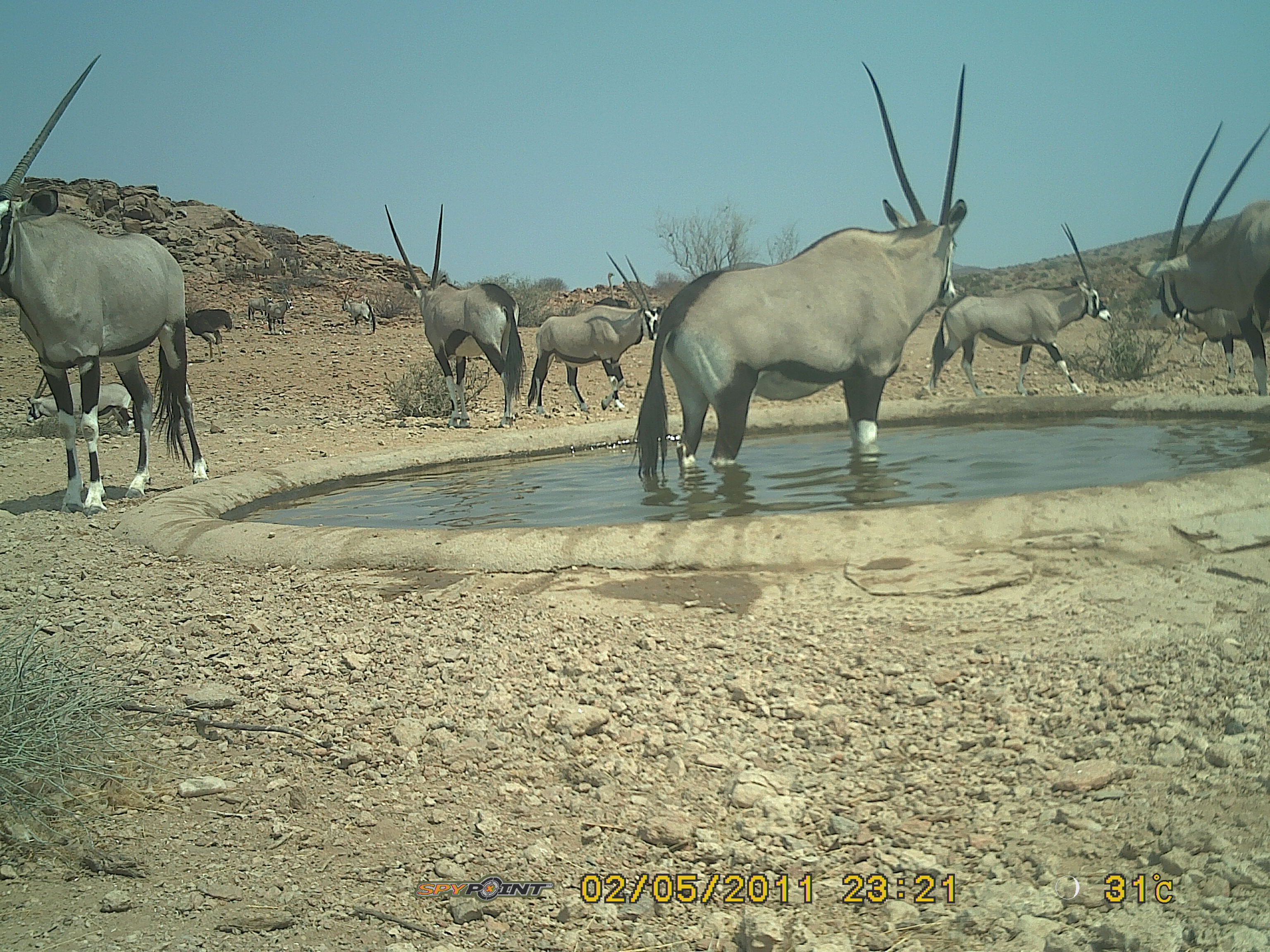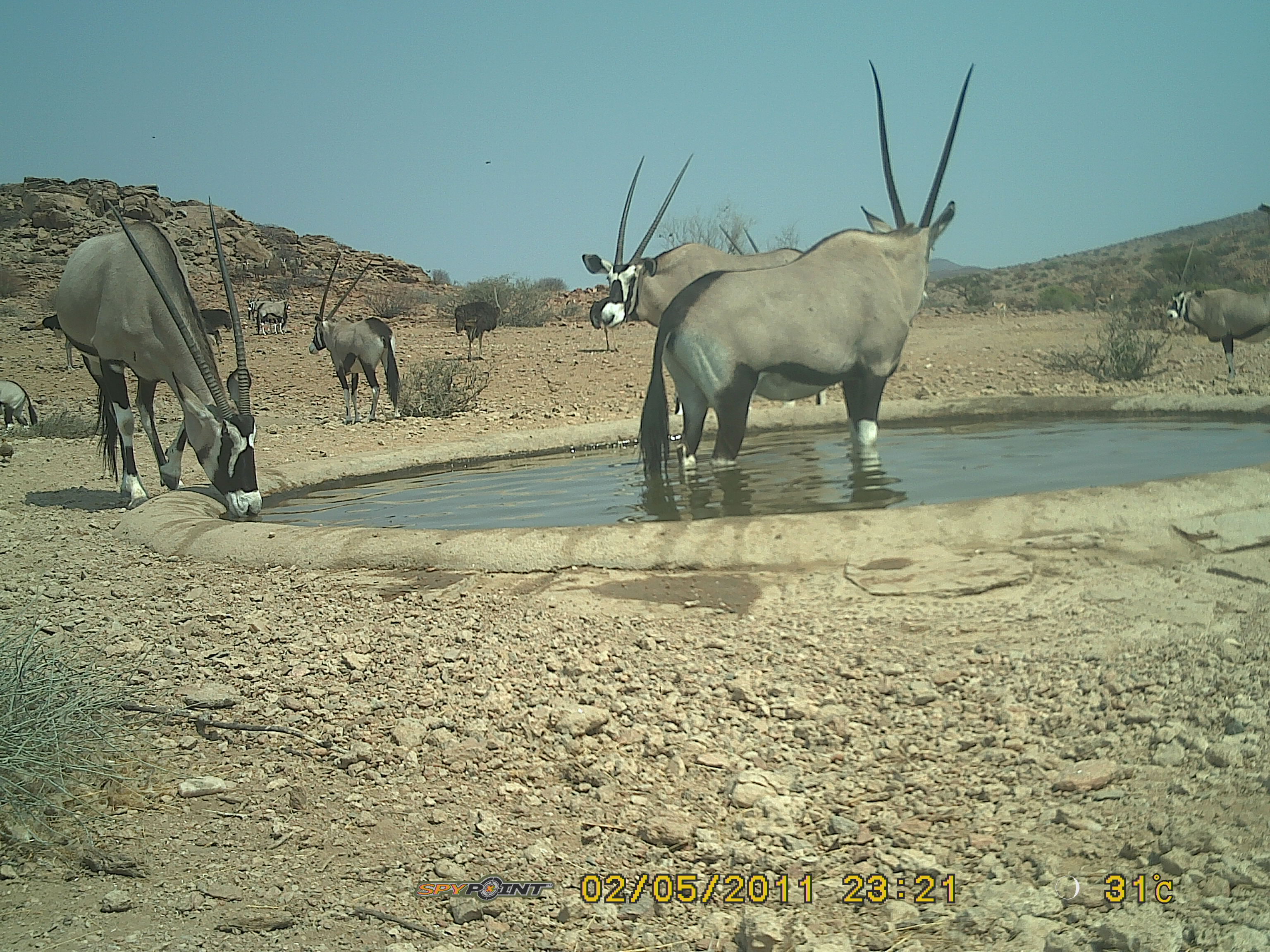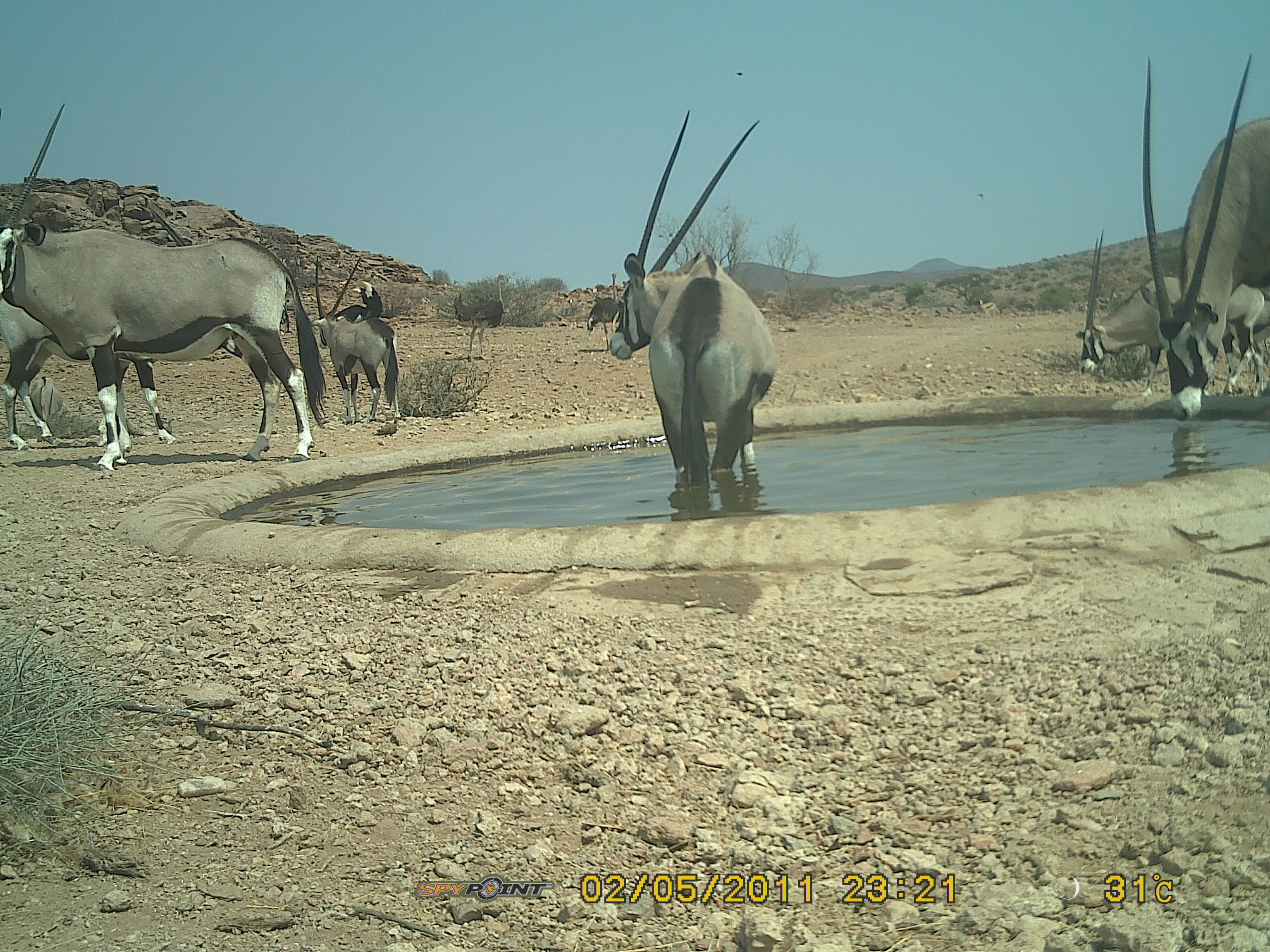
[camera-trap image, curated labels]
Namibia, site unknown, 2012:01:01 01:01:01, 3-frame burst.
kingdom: Animalia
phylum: Chordata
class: Mammalia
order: Artiodactyla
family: Bovidae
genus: Oryx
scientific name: Oryx gazella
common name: gemsbok